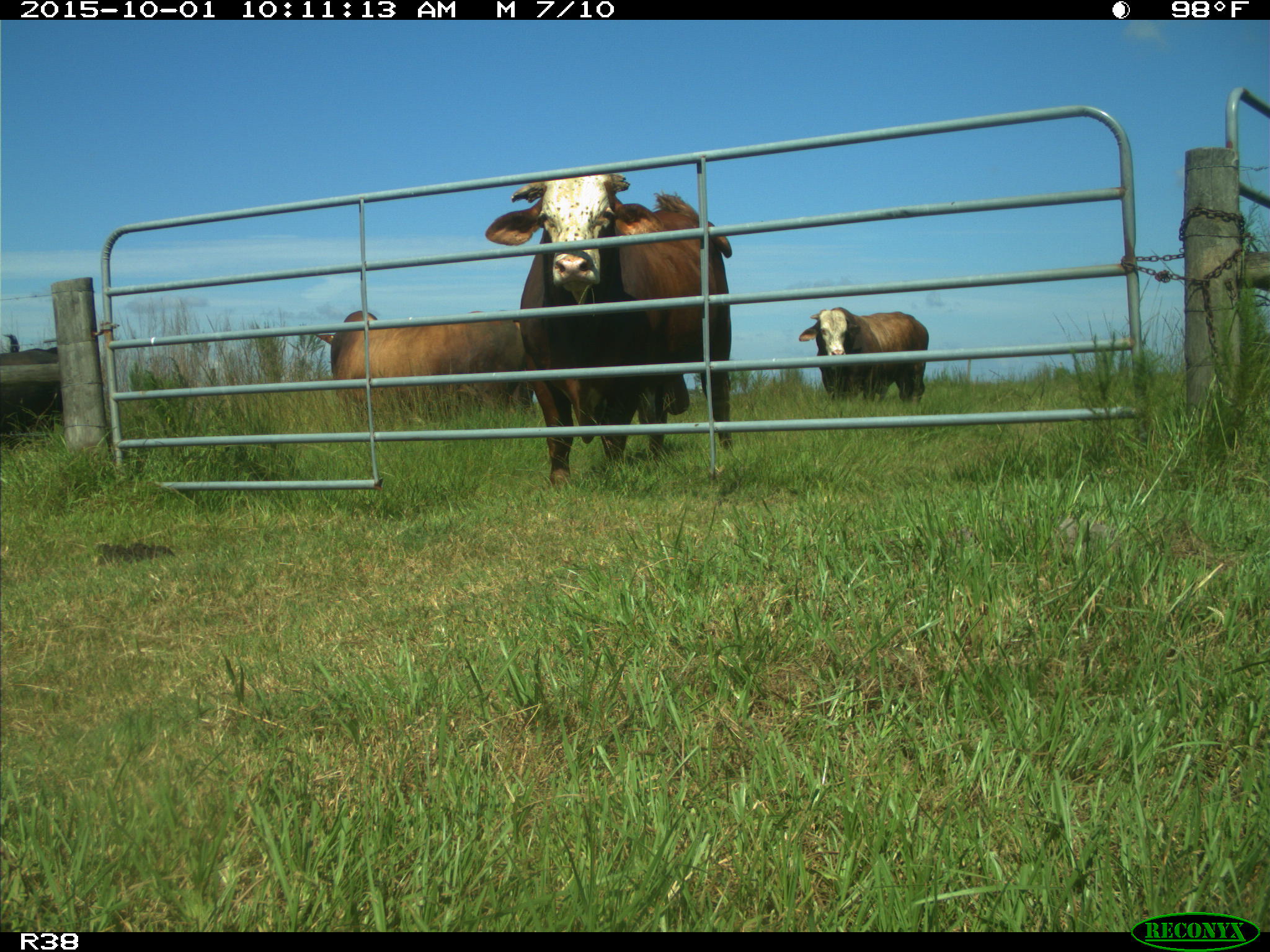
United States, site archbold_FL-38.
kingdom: Animalia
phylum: Chordata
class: Mammalia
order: Artiodactyla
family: Bovidae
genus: Bos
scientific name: Bos taurus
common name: domestic cow